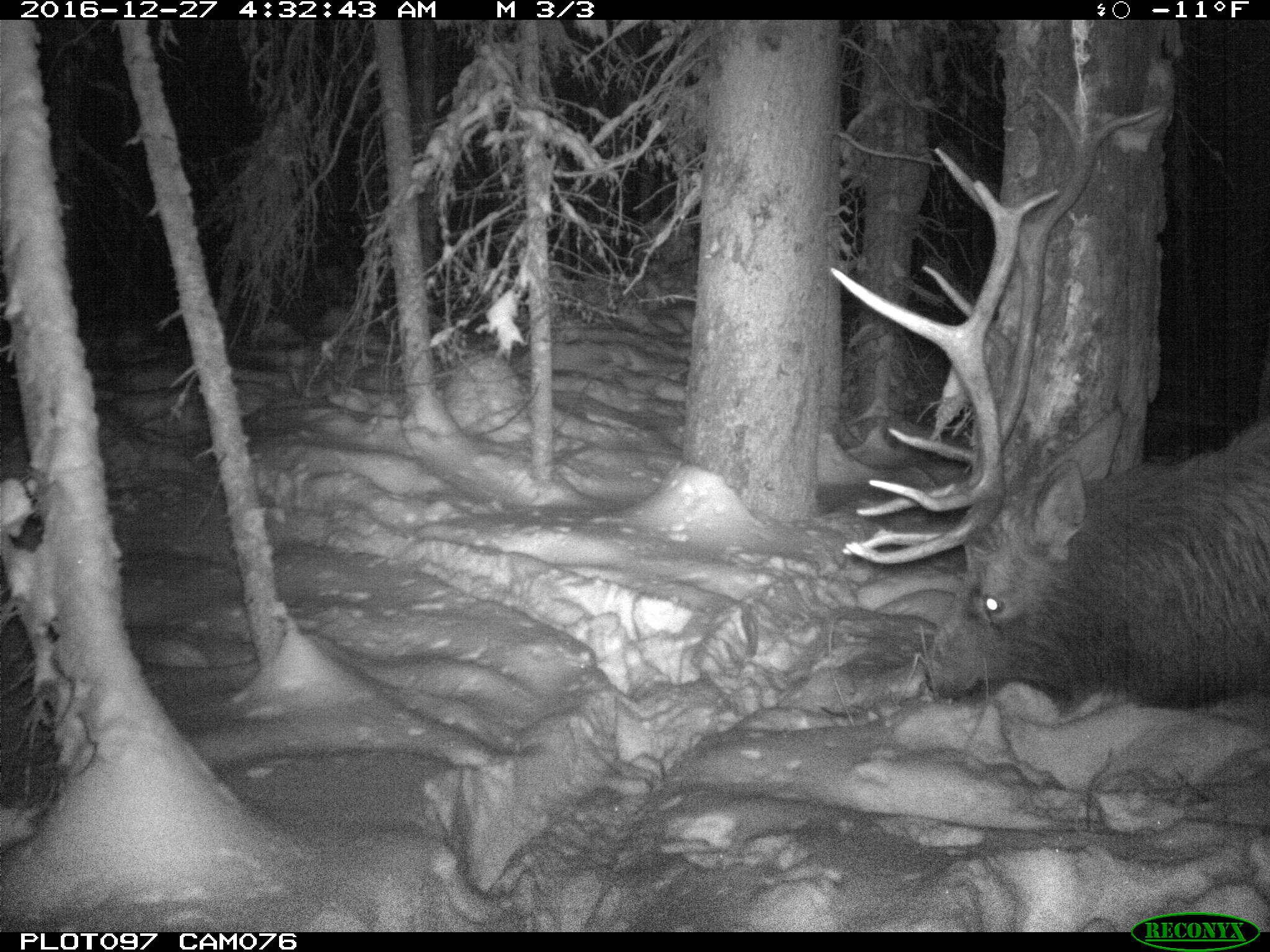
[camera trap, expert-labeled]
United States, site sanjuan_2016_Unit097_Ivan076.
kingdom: Animalia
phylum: Chordata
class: Mammalia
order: Artiodactyla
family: Cervidae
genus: Cervus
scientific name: Cervus elaphus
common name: red deer